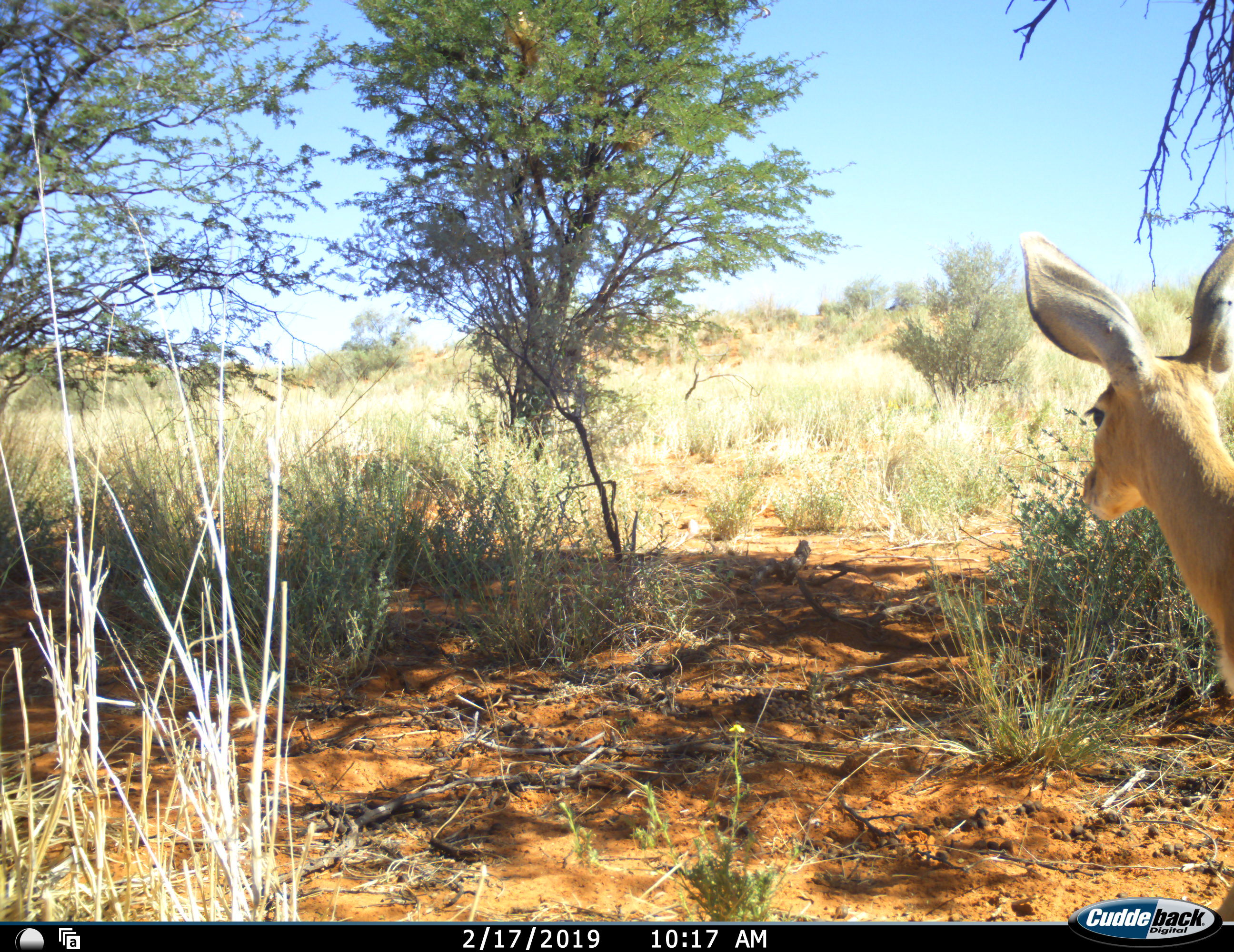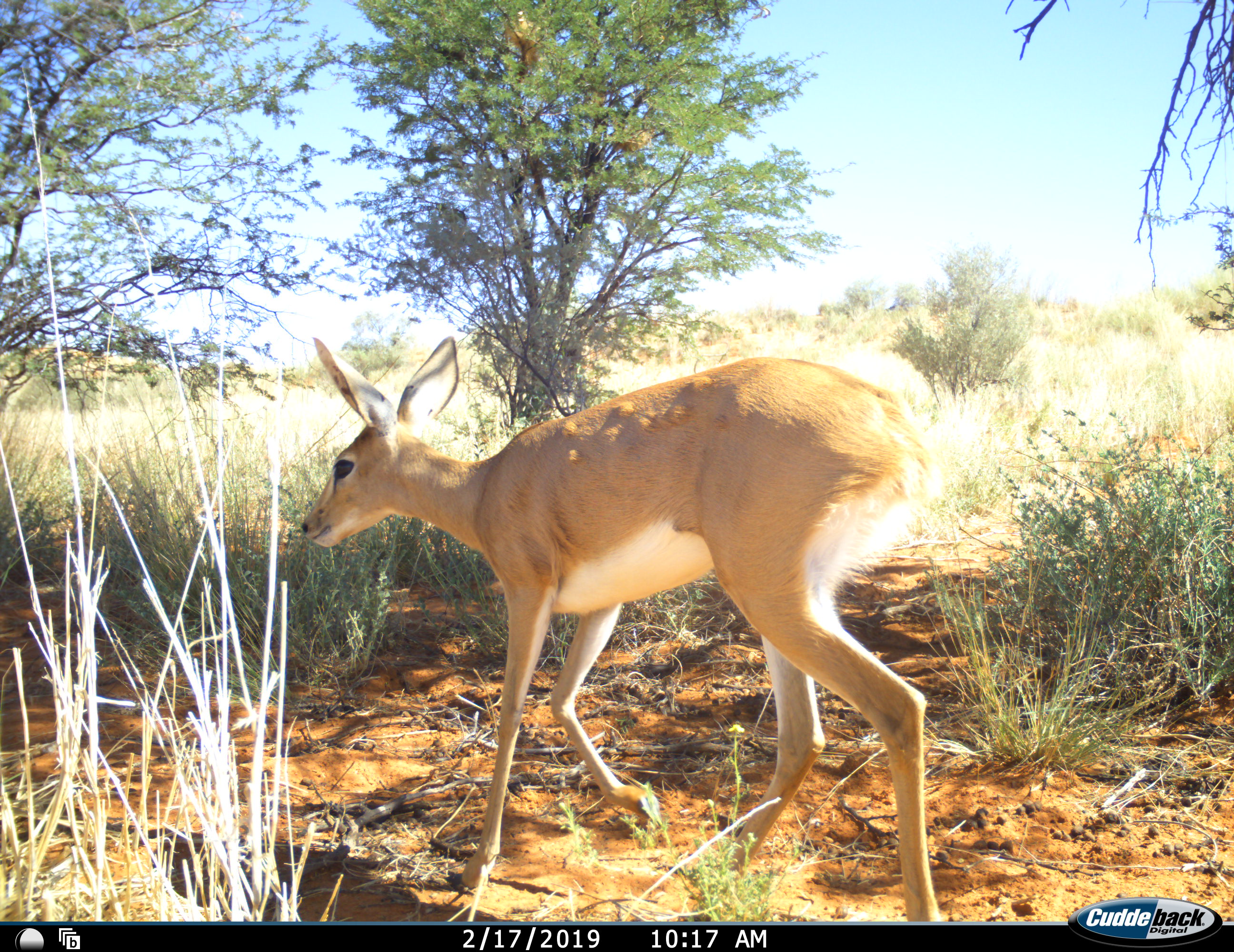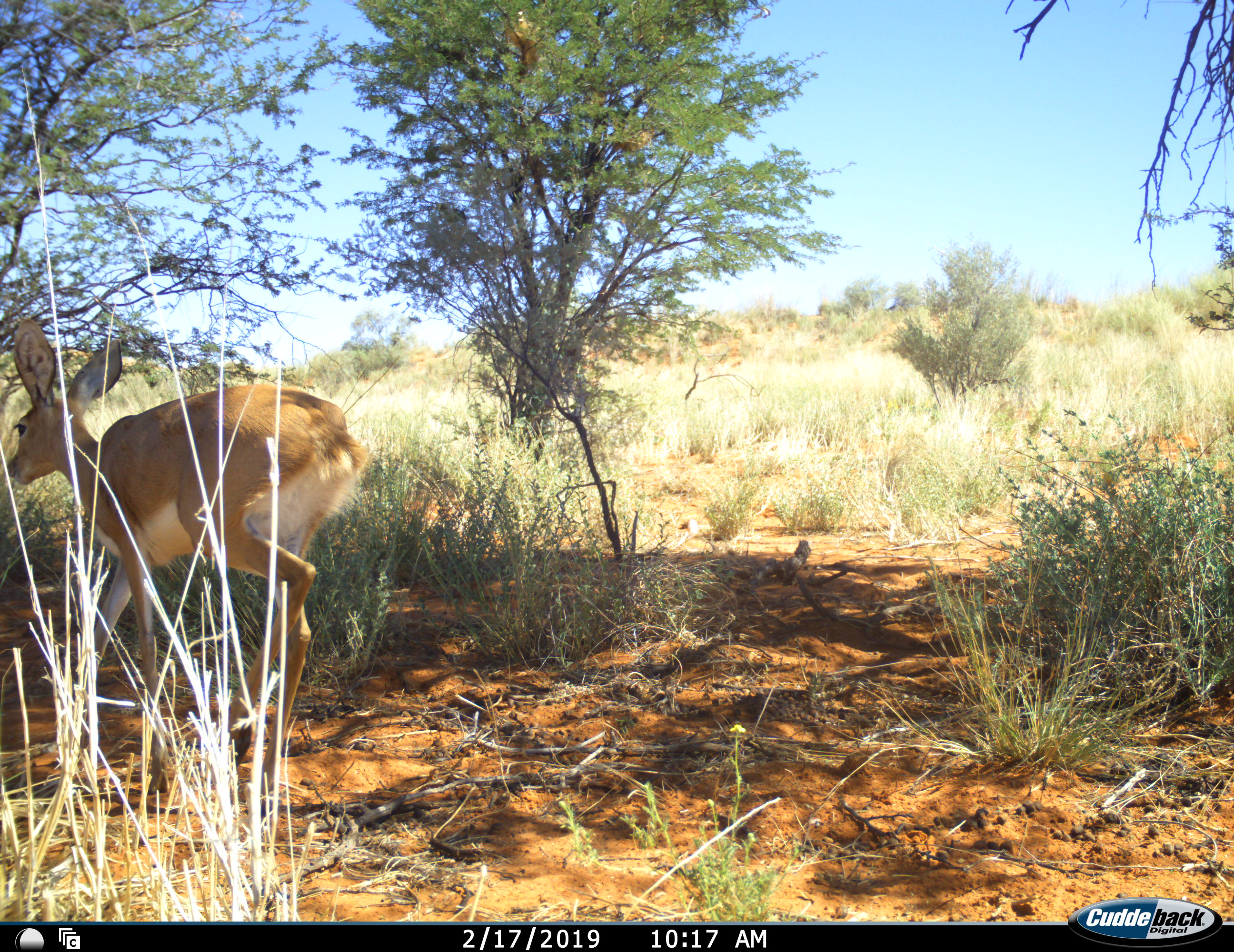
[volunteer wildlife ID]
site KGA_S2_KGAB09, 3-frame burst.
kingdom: Animalia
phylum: Chordata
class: Mammalia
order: Artiodactyla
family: Bovidae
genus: Raphicerus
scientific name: Raphicerus campestris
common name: steenbok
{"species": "steenbok (Raphicerus campestris)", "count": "1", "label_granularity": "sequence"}